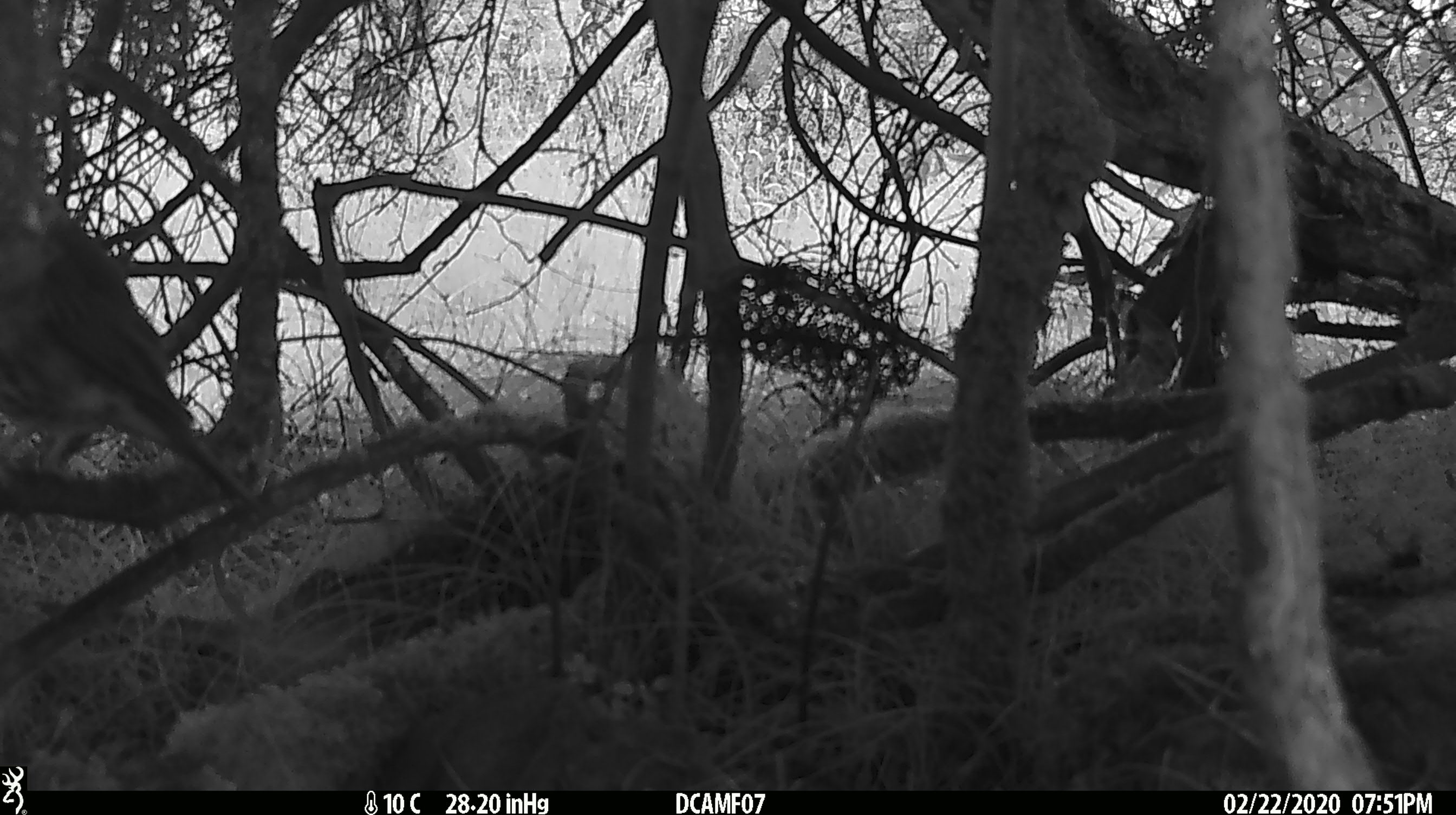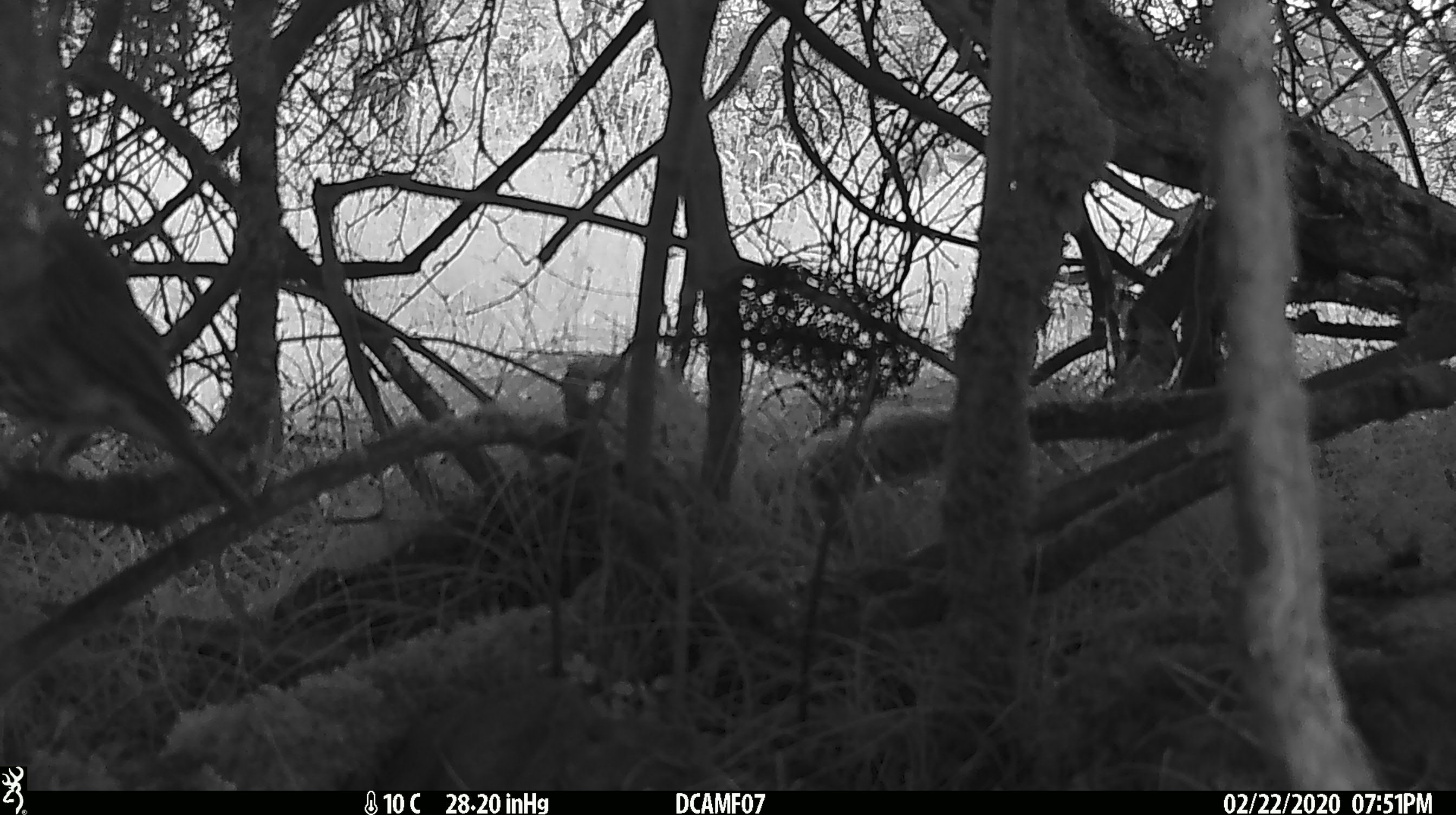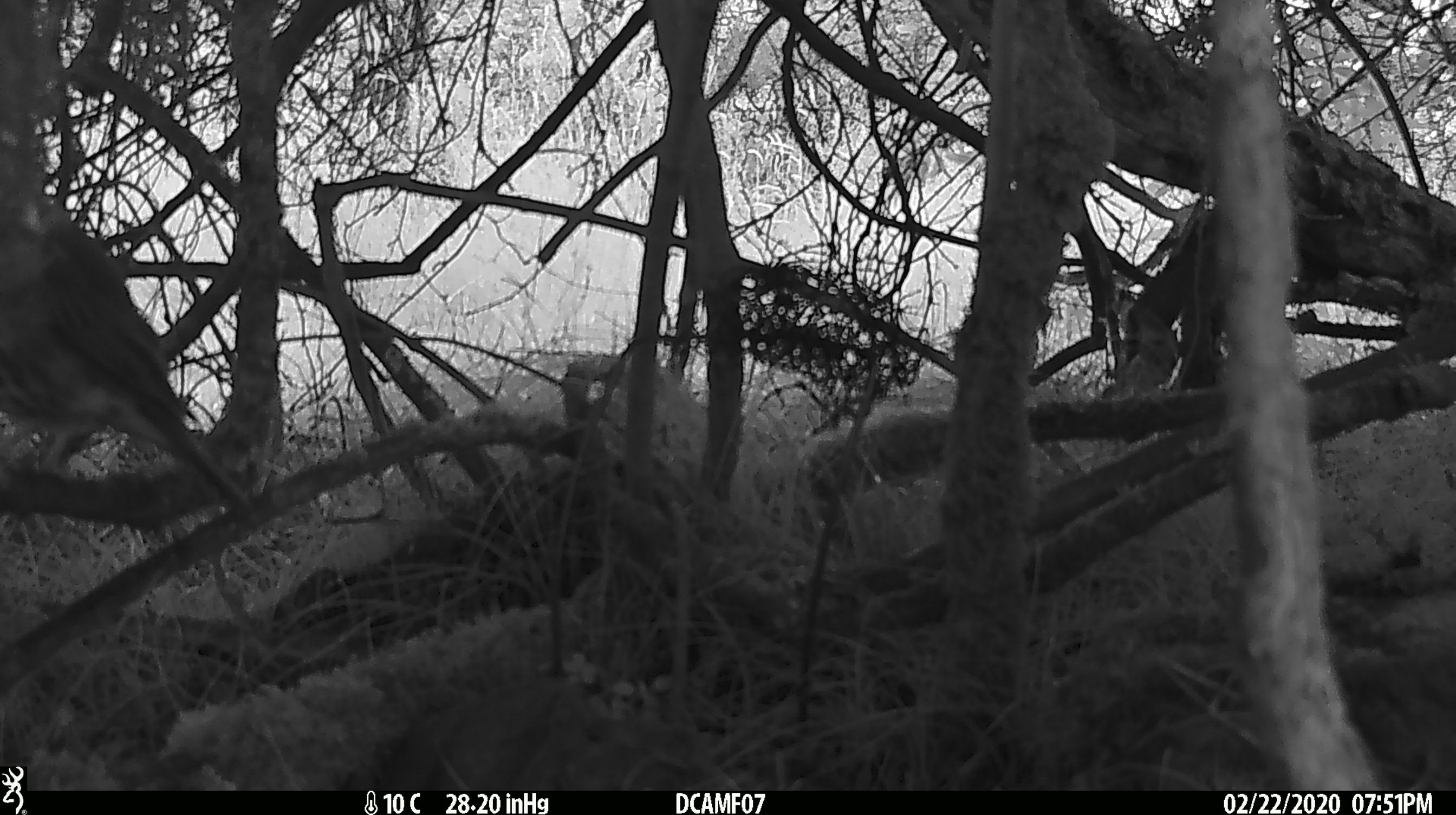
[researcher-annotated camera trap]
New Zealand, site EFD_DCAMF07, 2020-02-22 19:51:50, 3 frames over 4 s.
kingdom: Animalia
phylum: Chordata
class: Aves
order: Passeriformes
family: Turdidae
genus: Turdus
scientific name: Turdus philomelos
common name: song thrush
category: thrush